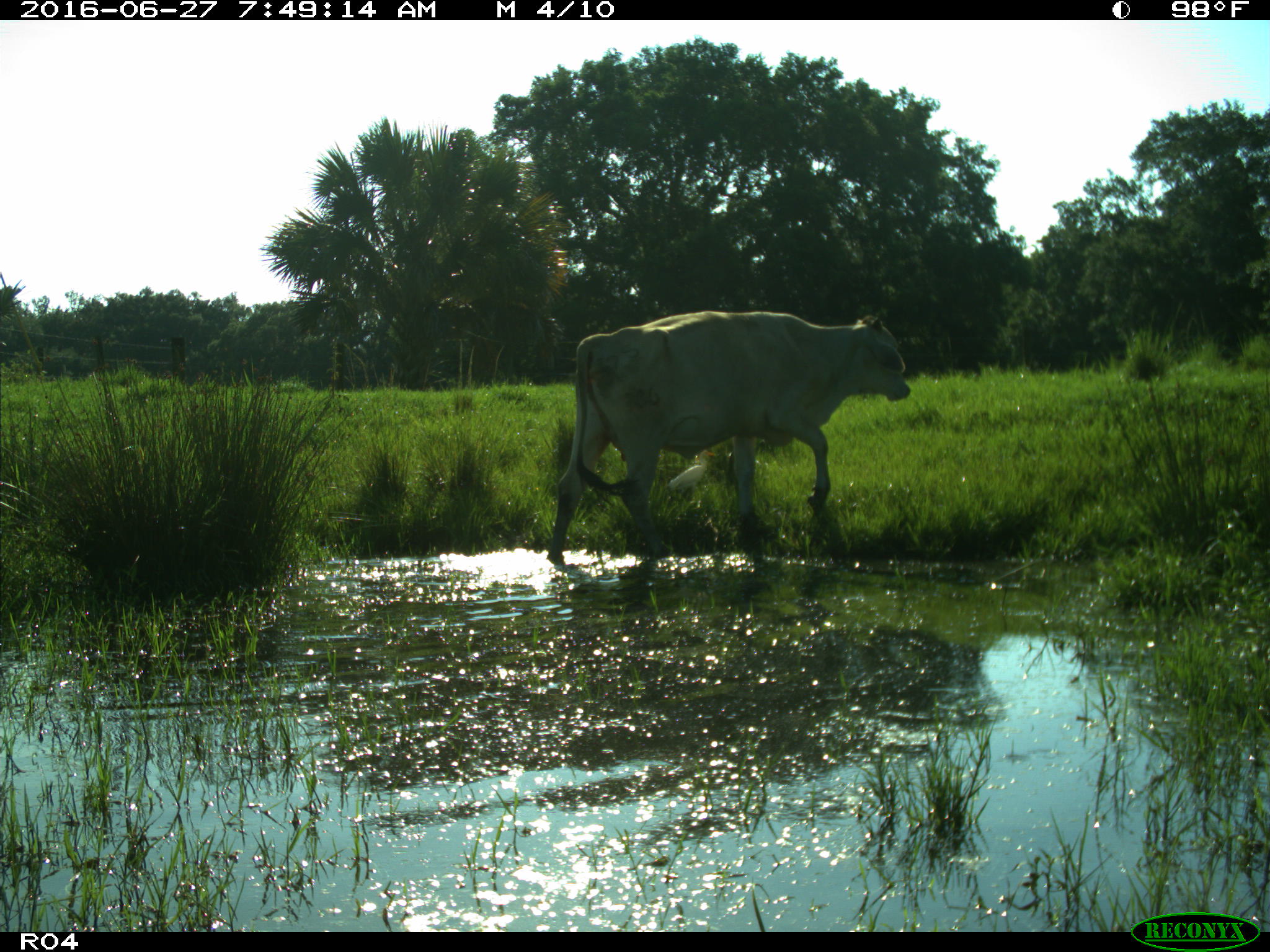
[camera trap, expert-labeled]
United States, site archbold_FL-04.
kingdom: Animalia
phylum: Chordata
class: Mammalia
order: Artiodactyla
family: Bovidae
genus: Bos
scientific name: Bos taurus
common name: domestic cow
Bos taurus (domestic cow).